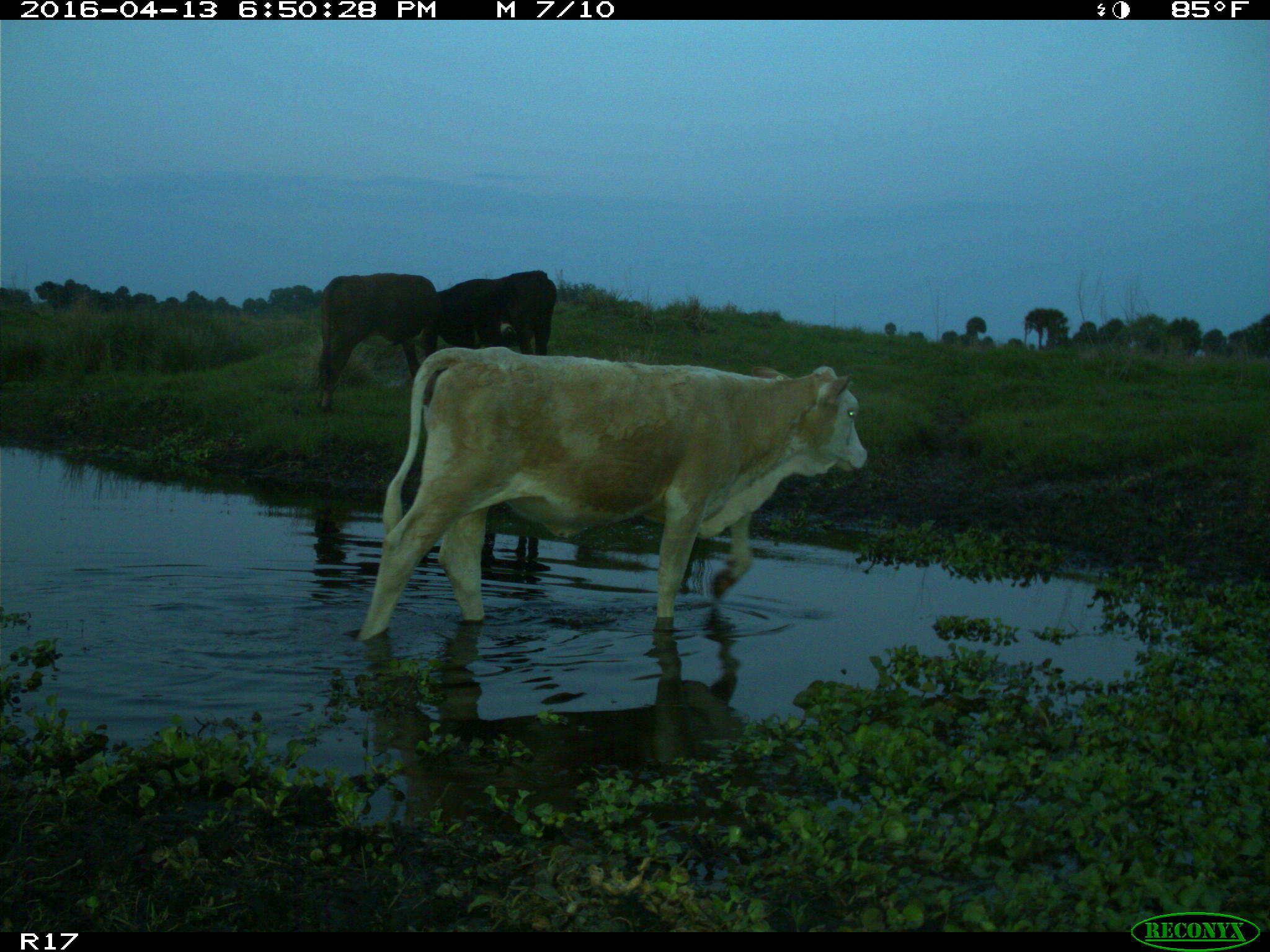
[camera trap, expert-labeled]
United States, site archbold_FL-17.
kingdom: Animalia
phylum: Chordata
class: Mammalia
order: Artiodactyla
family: Bovidae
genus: Bos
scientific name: Bos taurus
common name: domestic cow